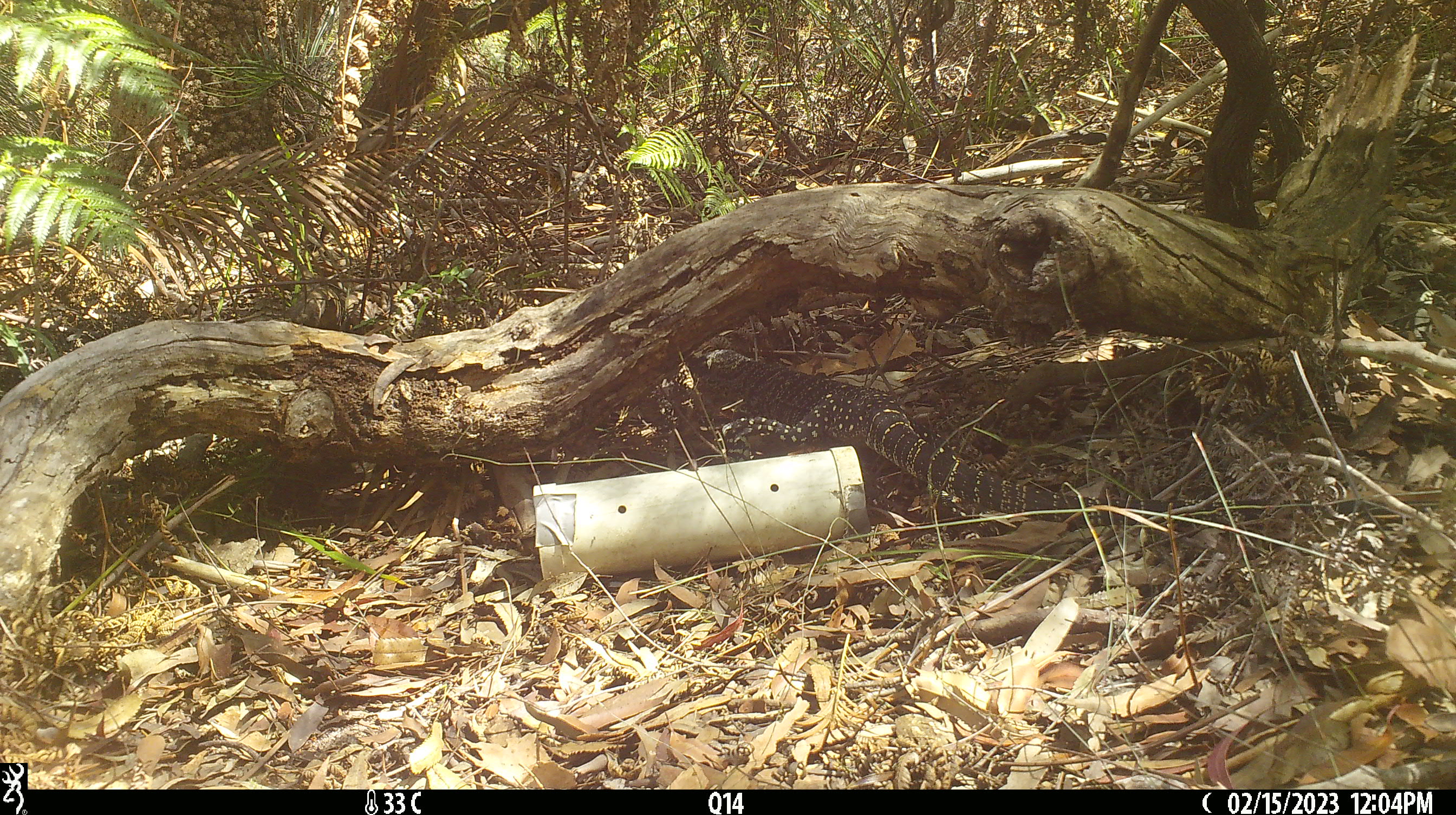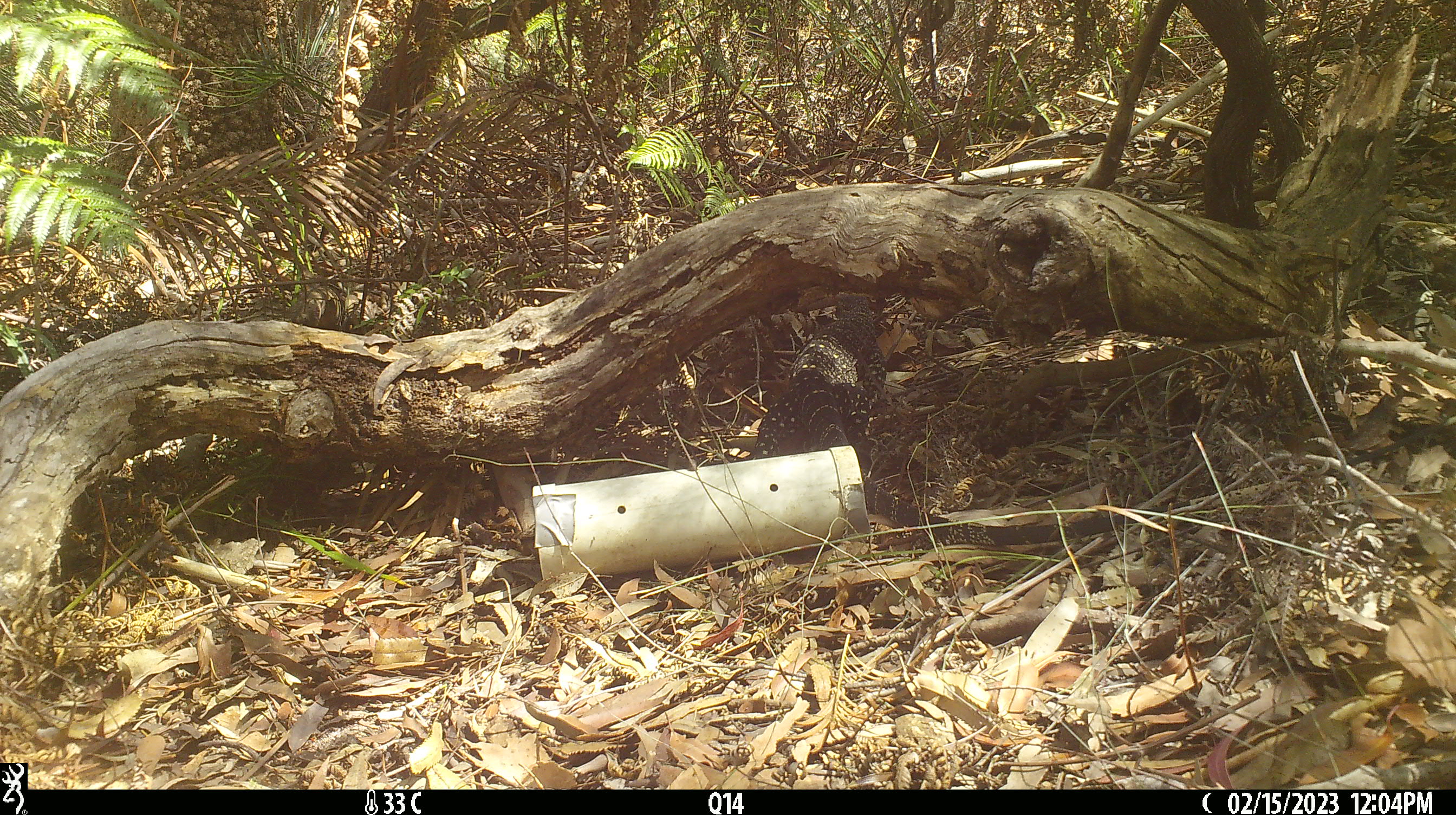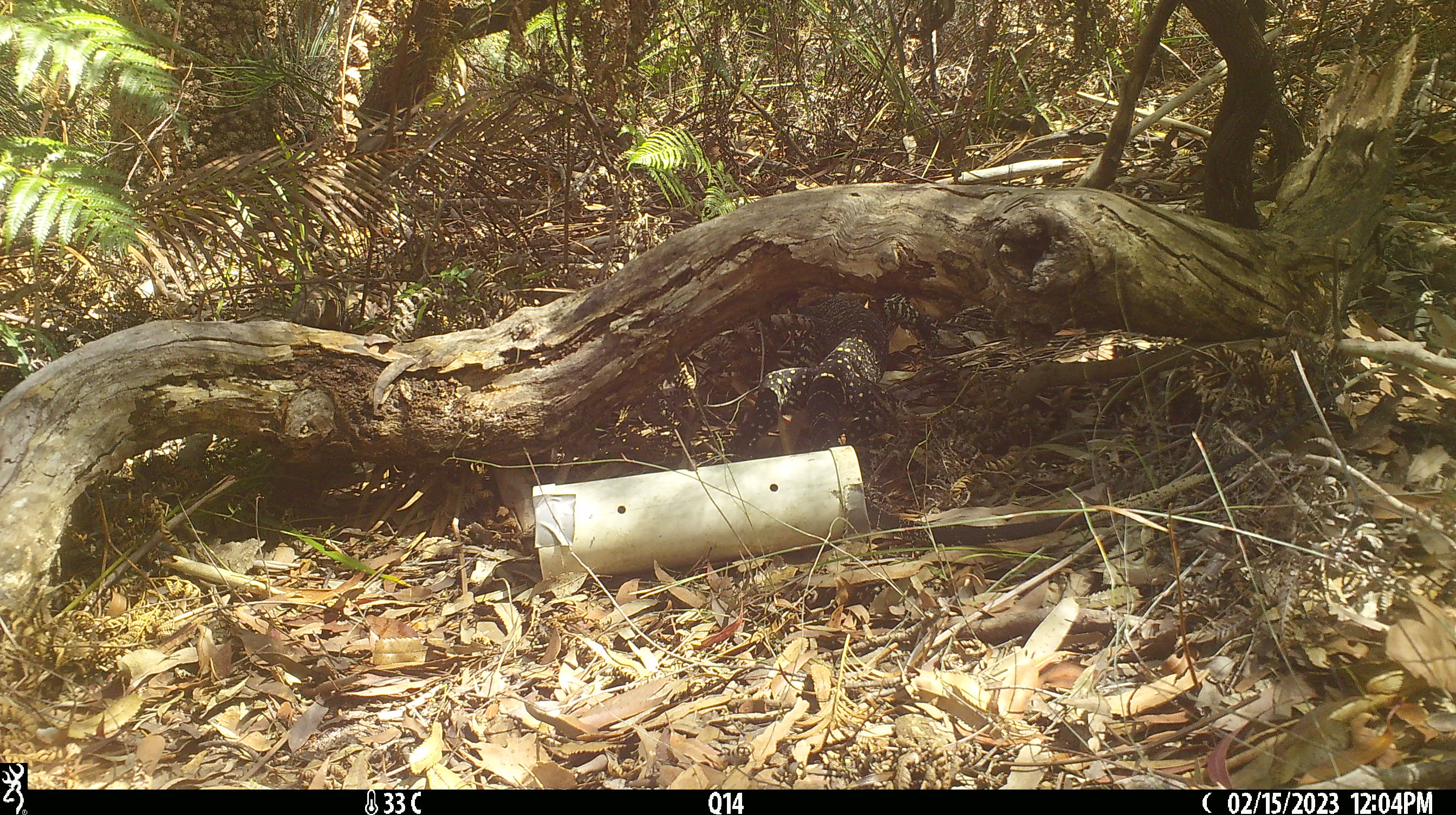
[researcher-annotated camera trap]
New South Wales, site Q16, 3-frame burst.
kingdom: Animalia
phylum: Chordata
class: Reptilia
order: Squamata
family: Varanidae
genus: Varanus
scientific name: Varanus varius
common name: lace monitor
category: goanna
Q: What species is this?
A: Goanna (lace monitor) (Varanus varius).